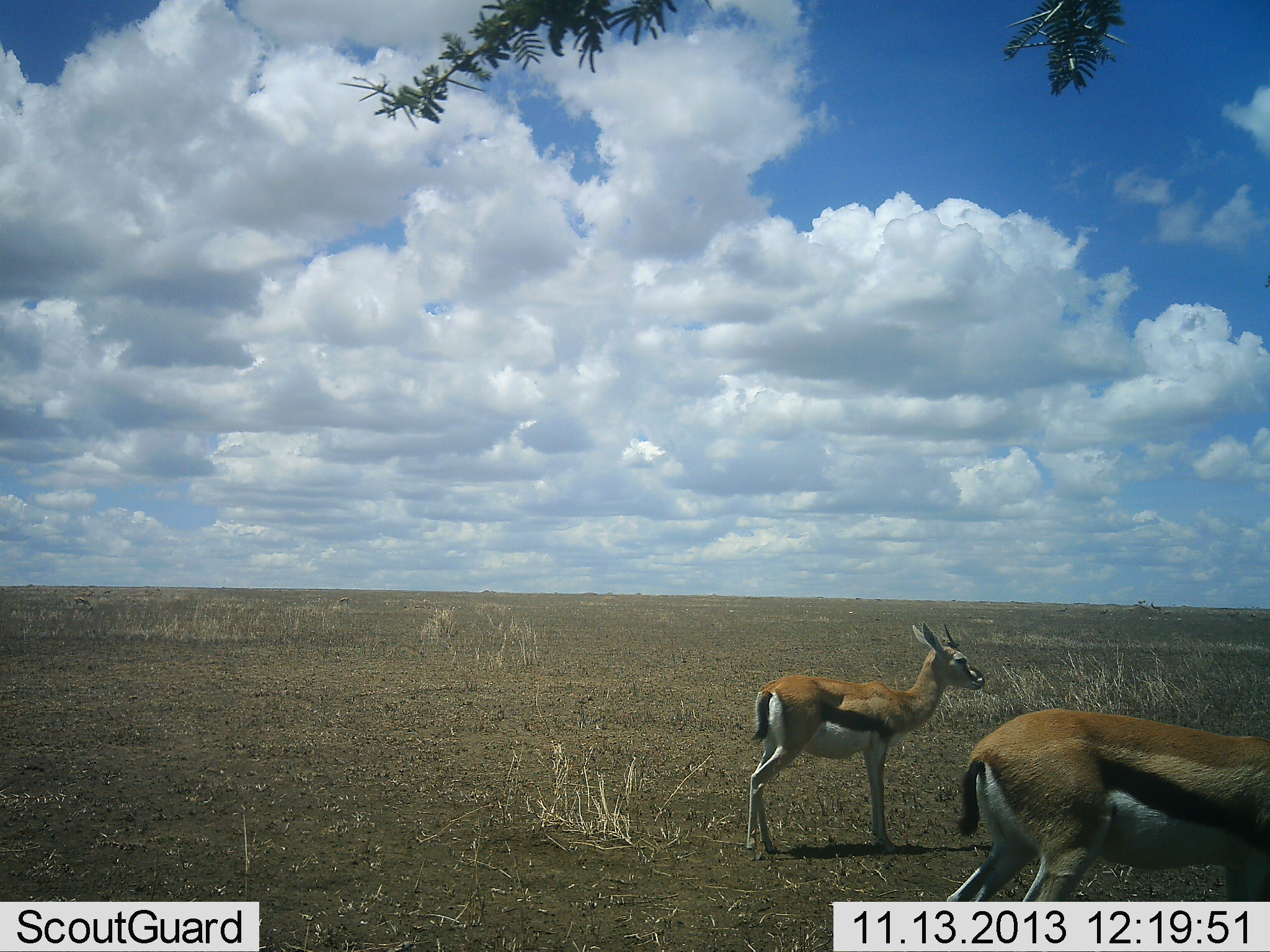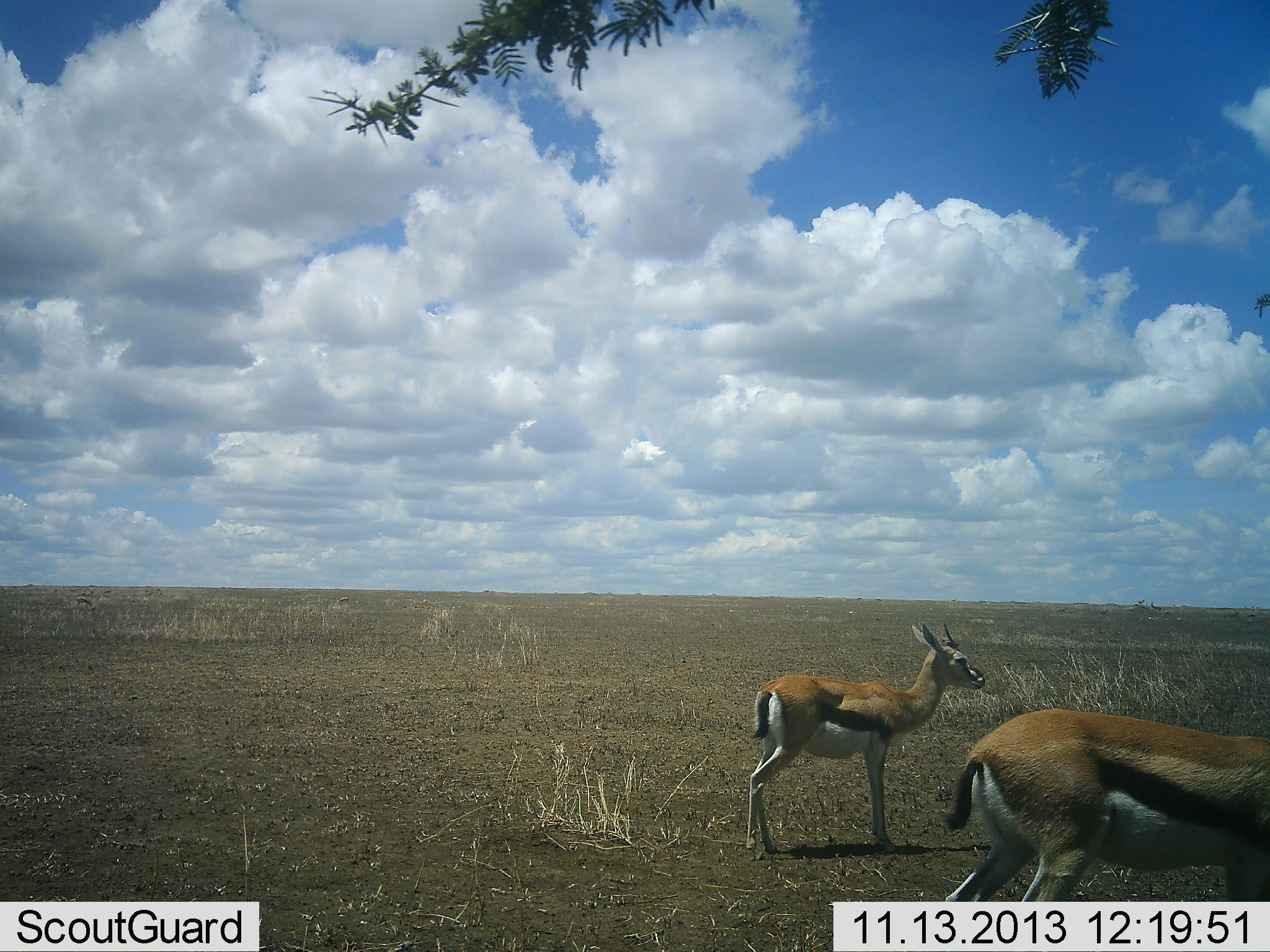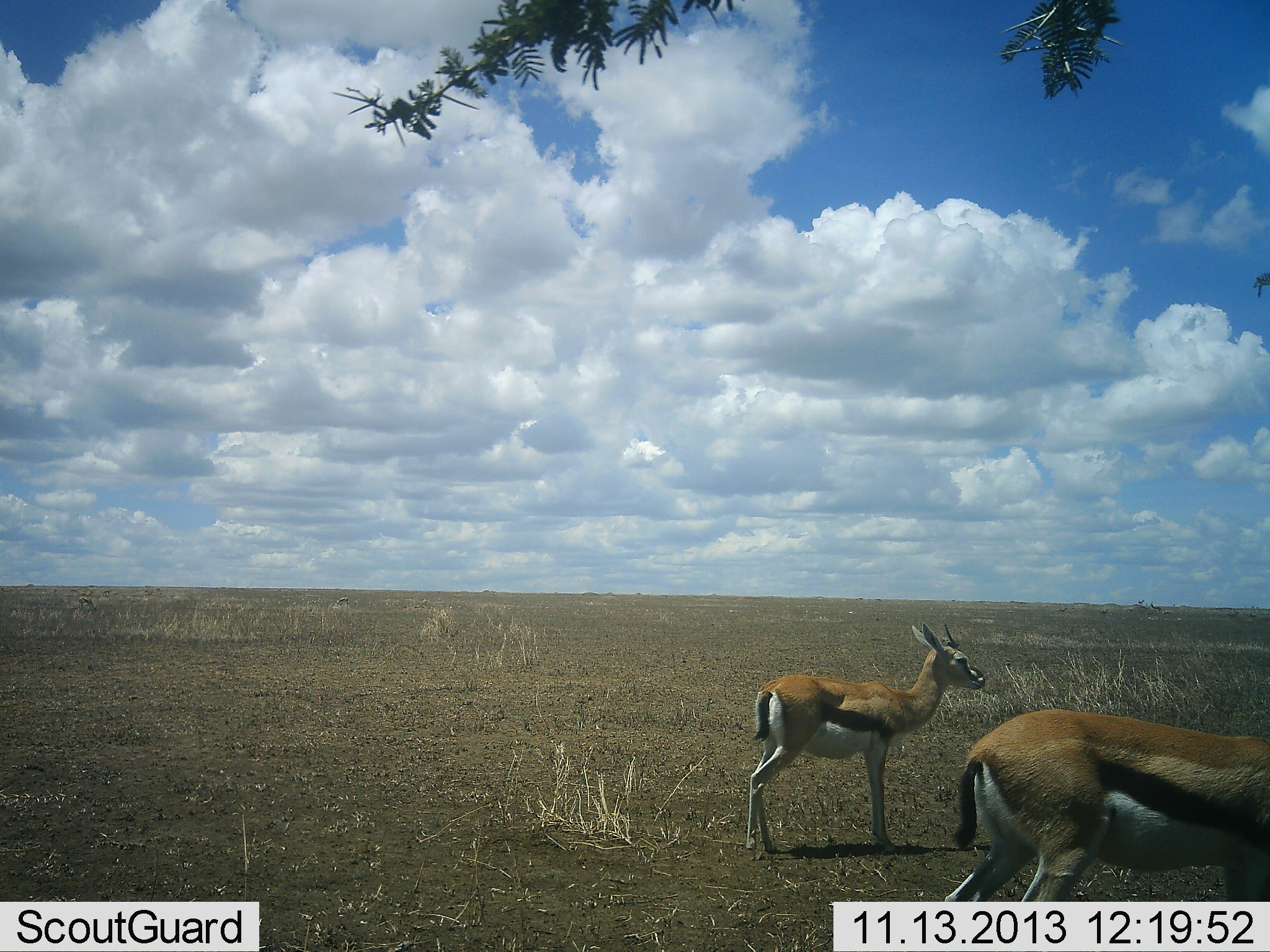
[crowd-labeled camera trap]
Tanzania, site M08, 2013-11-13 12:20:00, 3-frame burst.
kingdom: Animalia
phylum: Chordata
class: Mammalia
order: Artiodactyla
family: Bovidae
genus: Eudorcas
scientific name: Eudorcas thomsonii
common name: thomson's gazelle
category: gazellethomsons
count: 2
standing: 90%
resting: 0%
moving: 20%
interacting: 0%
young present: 10%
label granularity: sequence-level